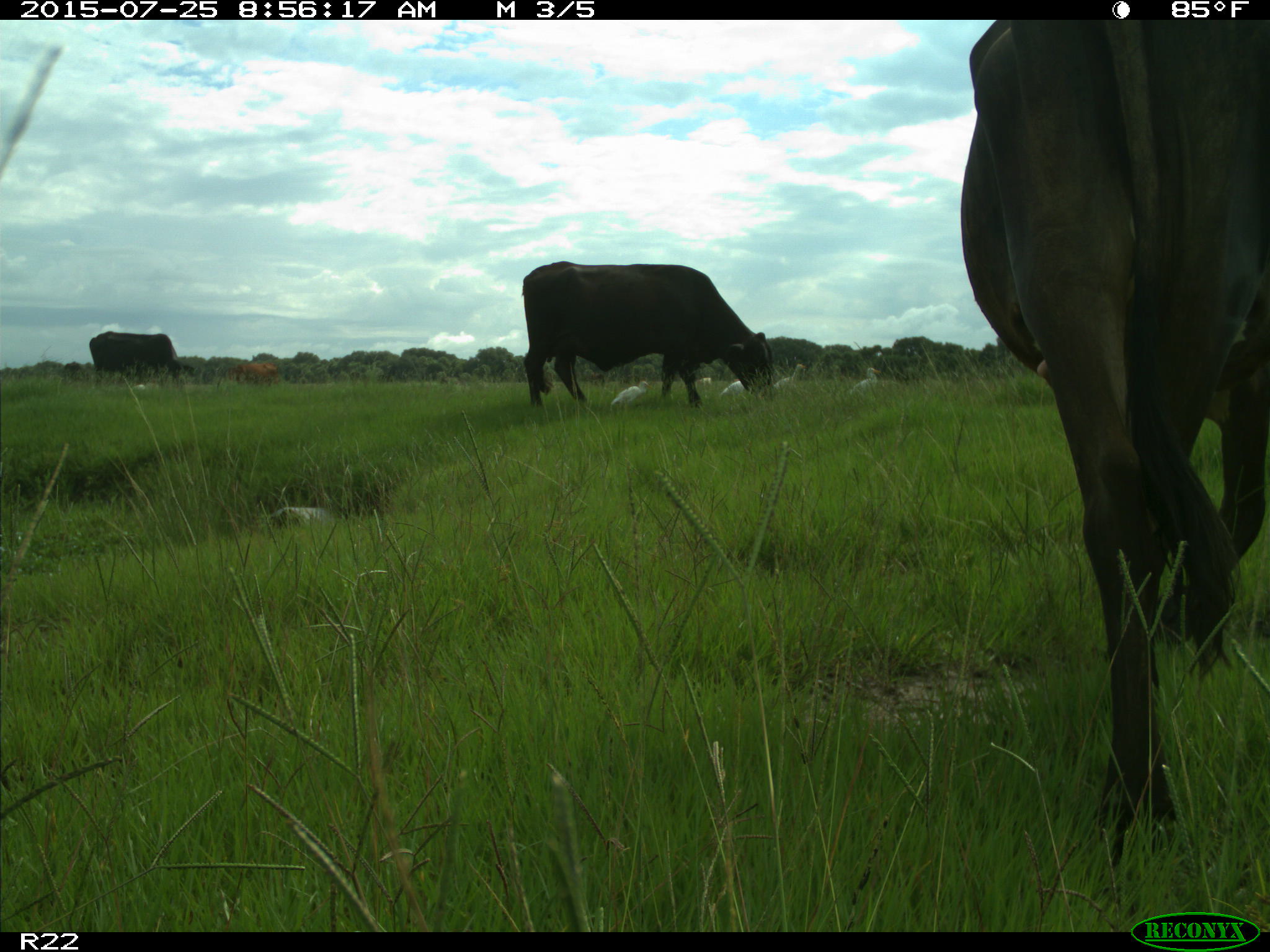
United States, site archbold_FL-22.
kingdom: Animalia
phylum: Chordata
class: Mammalia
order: Artiodactyla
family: Bovidae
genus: Bos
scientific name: Bos taurus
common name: domestic cow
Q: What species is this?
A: Bos taurus (domestic cow).